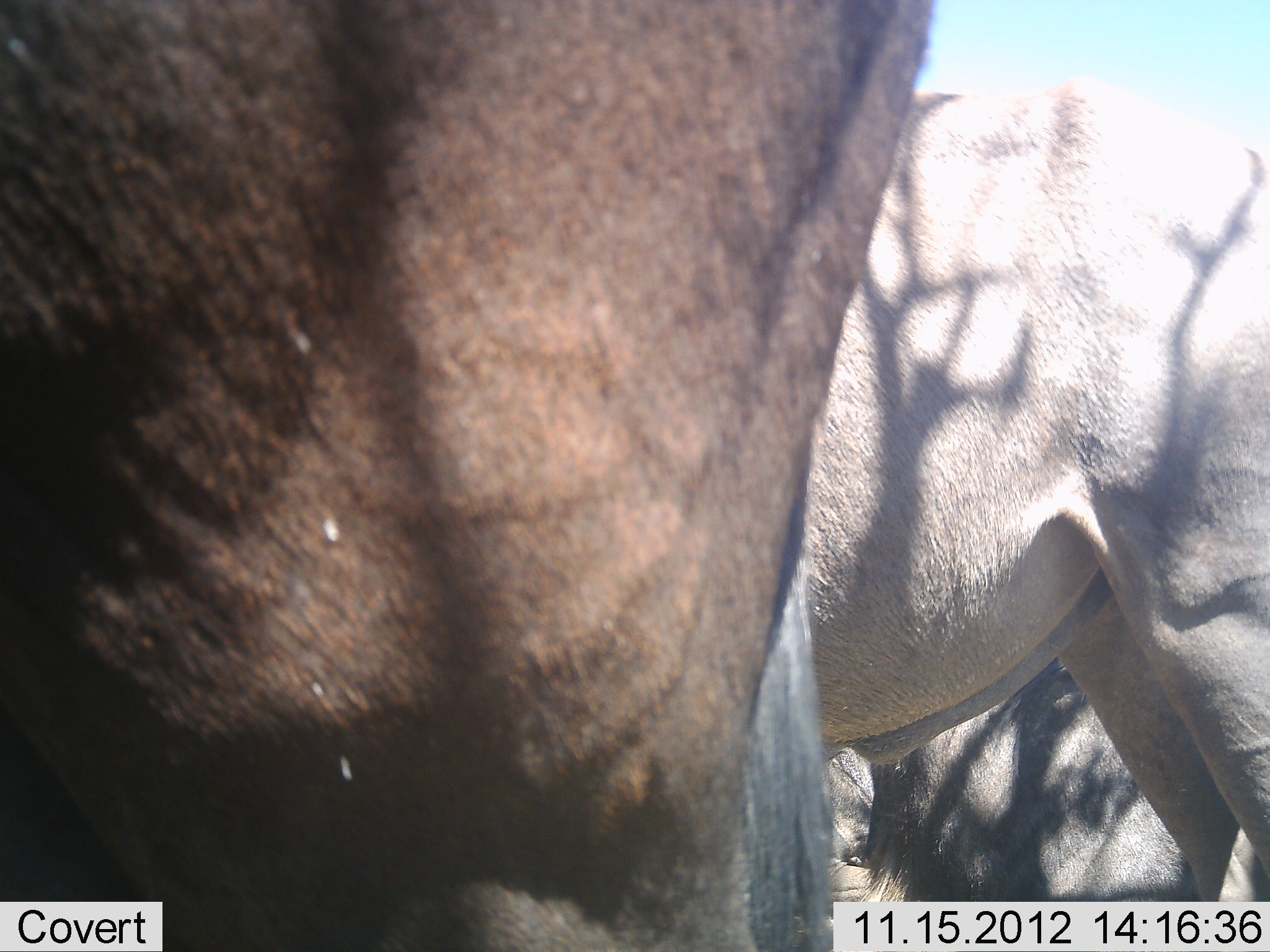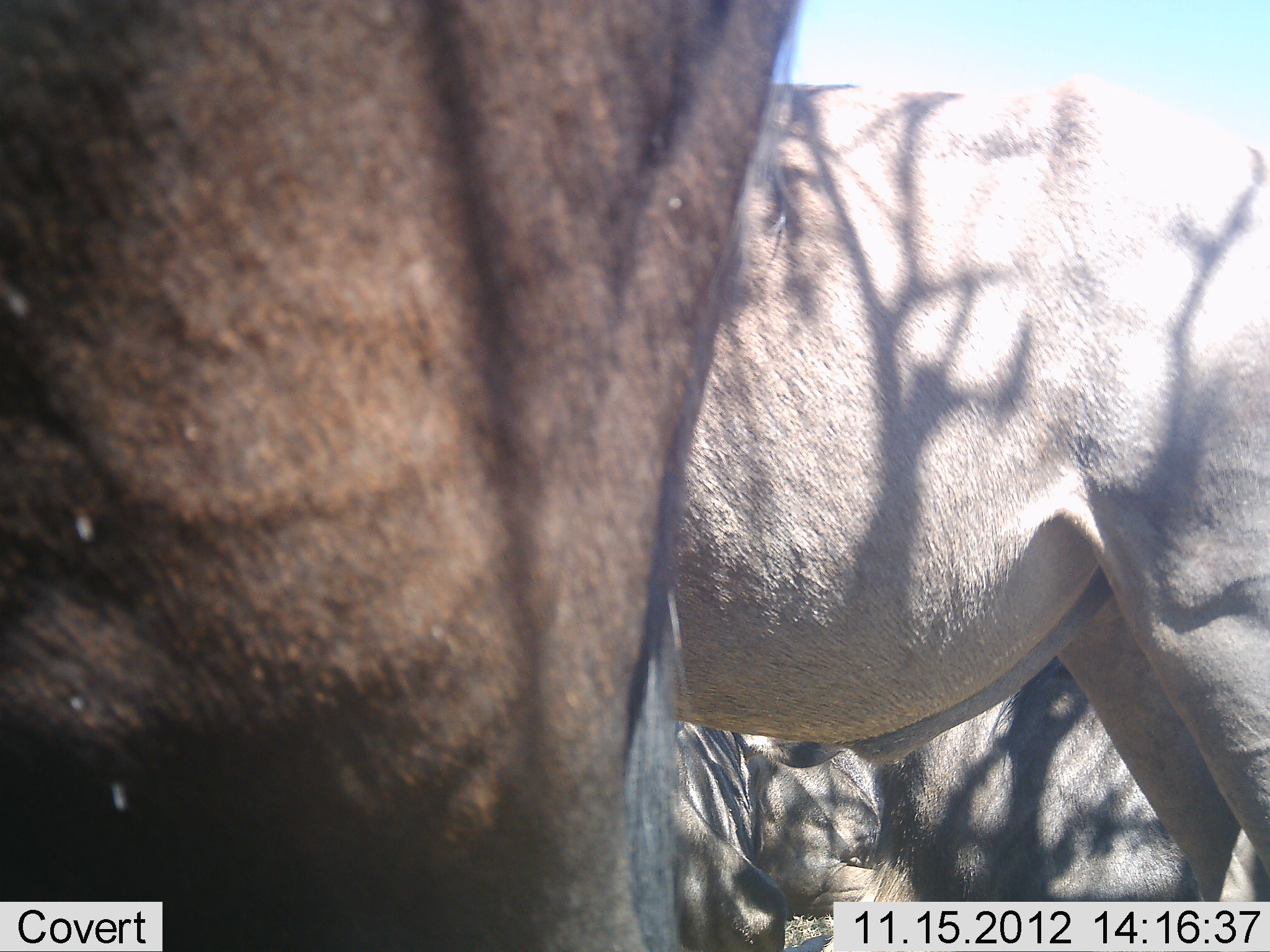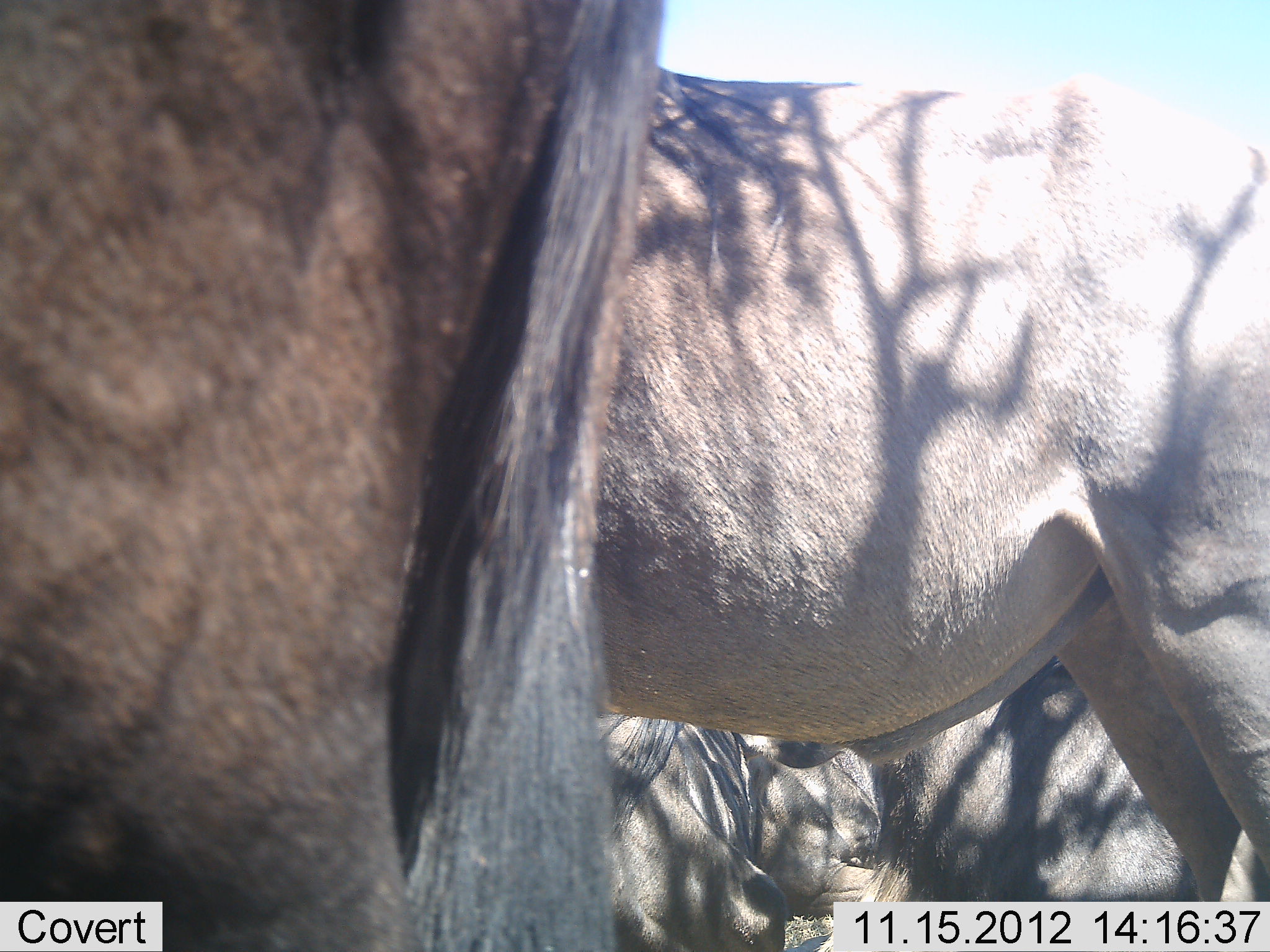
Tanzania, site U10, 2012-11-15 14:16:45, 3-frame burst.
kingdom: Animalia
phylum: Chordata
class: Mammalia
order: Artiodactyla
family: Bovidae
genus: Connochaetes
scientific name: Connochaetes taurinus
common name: blue wildebeest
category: wildebeest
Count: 3.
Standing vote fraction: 70%.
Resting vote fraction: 70%.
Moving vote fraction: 10%.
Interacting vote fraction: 0%.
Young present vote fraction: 0%.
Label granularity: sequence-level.